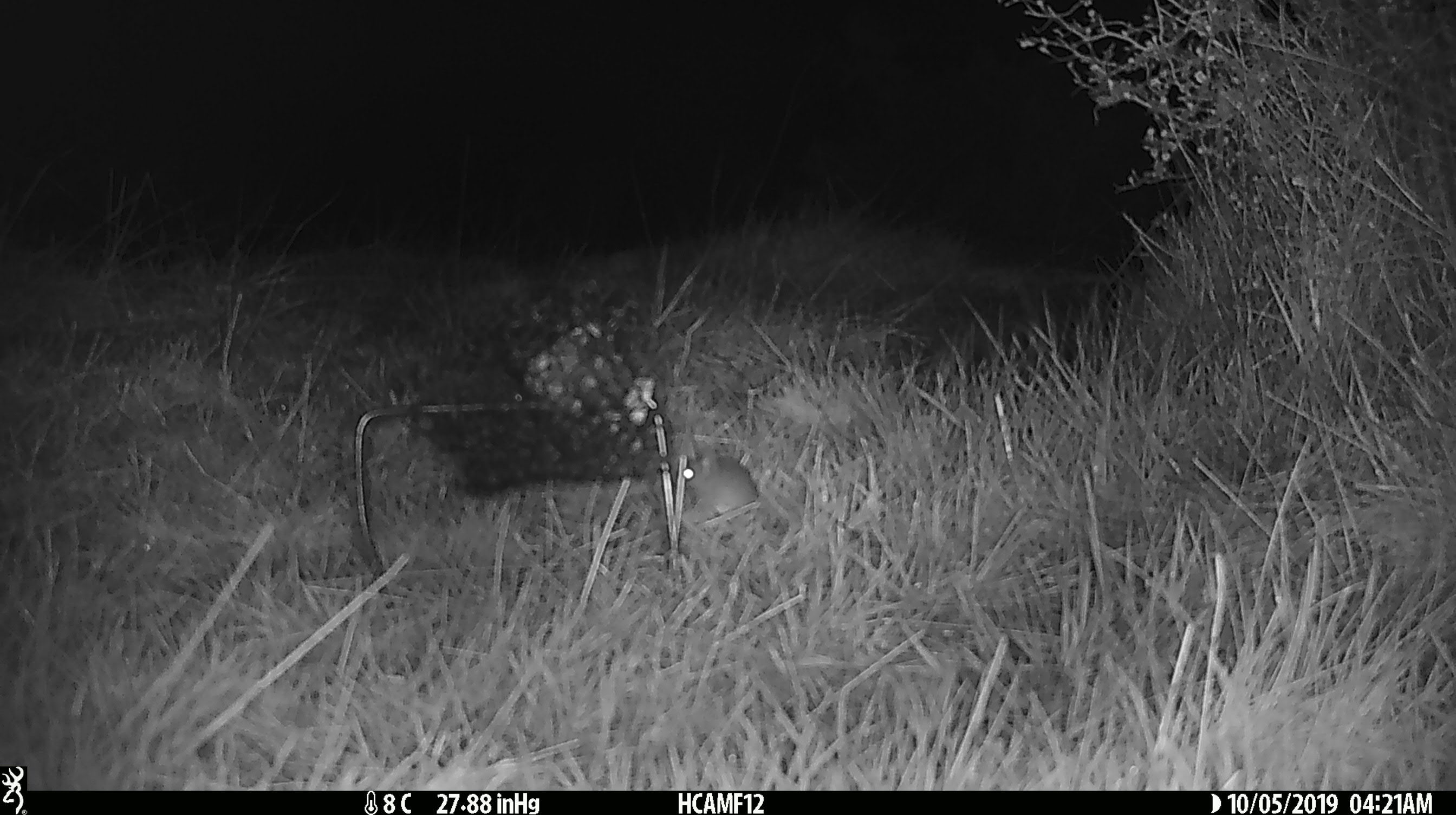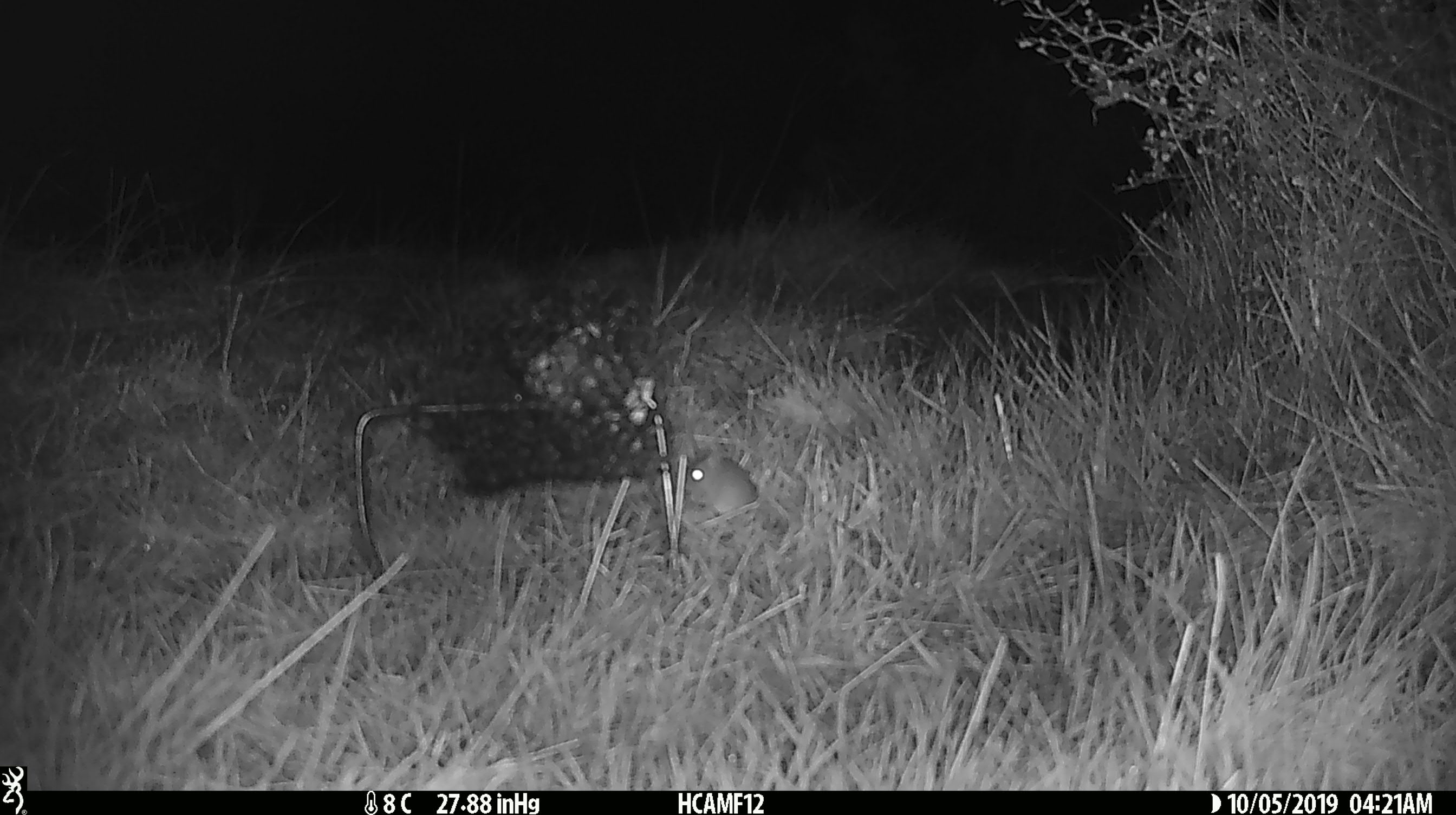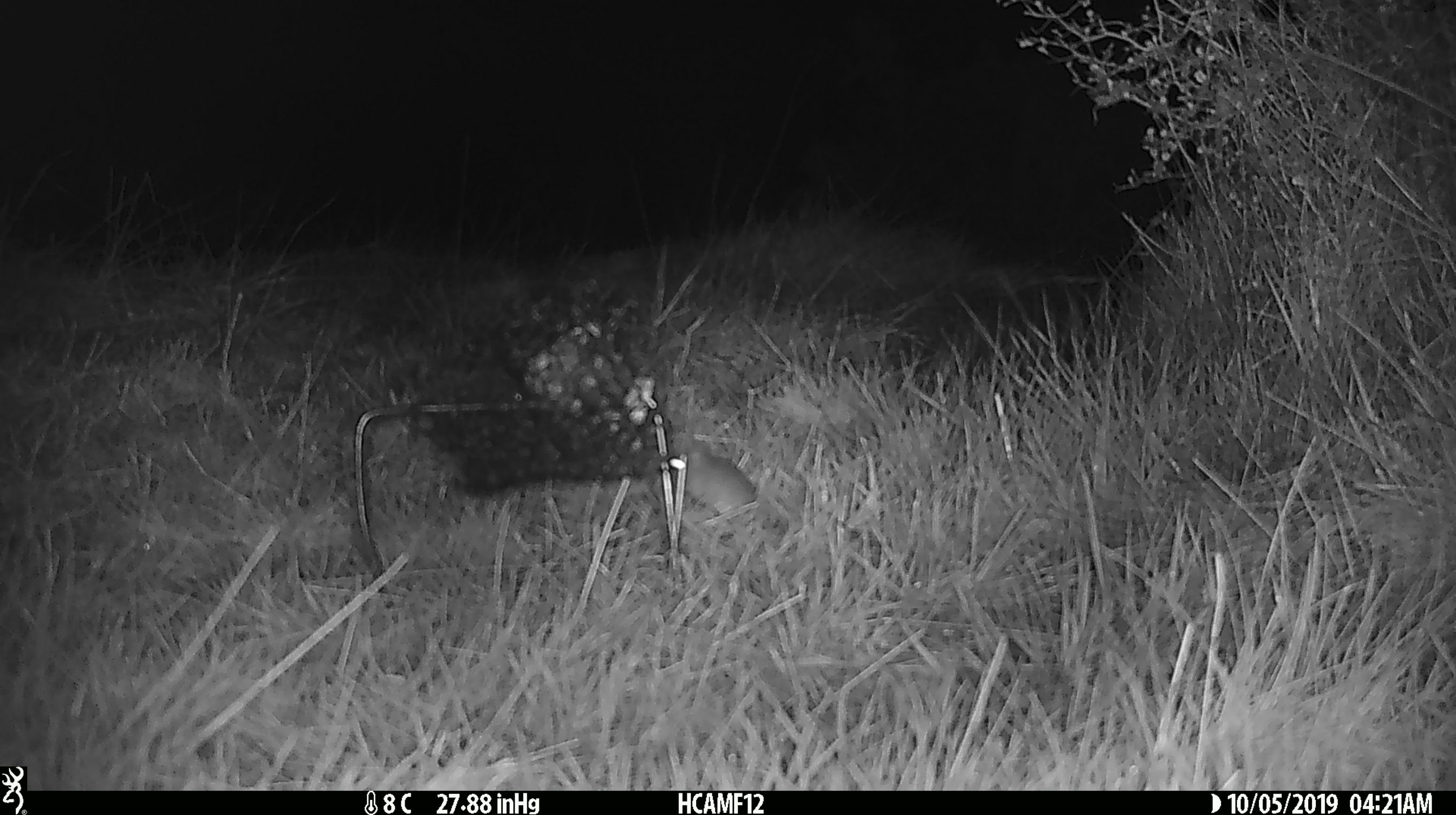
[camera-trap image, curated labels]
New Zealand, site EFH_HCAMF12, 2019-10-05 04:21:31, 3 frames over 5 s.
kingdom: Animalia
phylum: Chordata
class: Mammalia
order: Rodentia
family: Muridae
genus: Mus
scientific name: Mus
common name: mouse